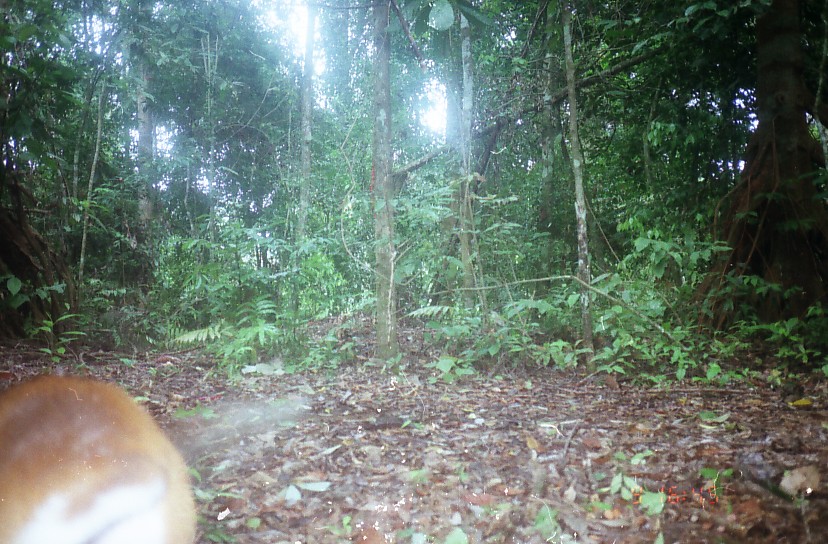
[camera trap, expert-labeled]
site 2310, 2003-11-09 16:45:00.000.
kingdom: Animalia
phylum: Chordata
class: Mammalia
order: Artiodactyla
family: Cervidae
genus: Muntiacus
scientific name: Muntiacus muntjak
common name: southern red muntjac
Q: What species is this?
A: Muntiacus muntjak (southern red muntjac).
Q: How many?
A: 1.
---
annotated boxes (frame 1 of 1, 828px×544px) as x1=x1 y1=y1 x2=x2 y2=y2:
muntiacus muntjak: x1=1 y1=372 x2=199 y2=543